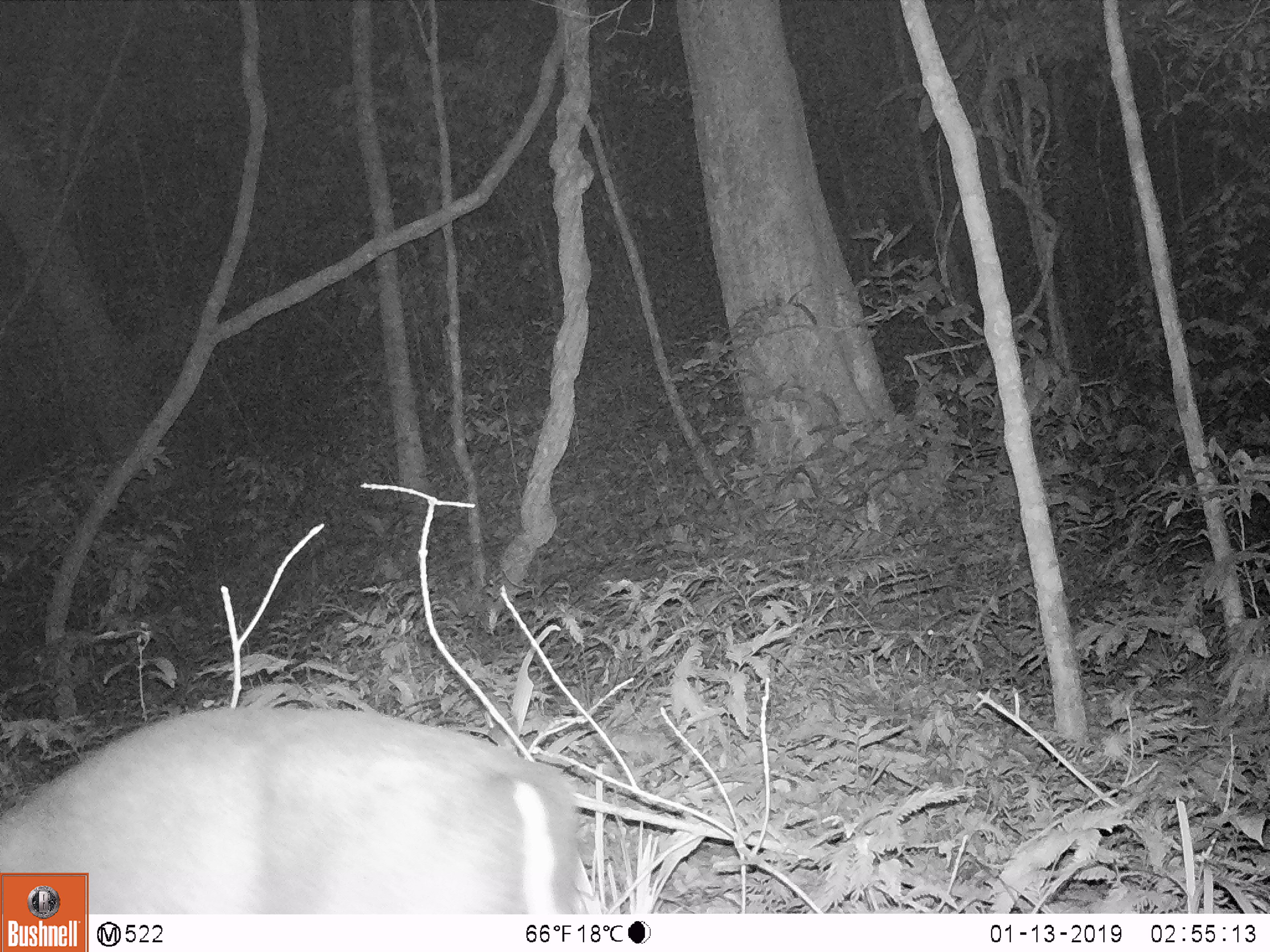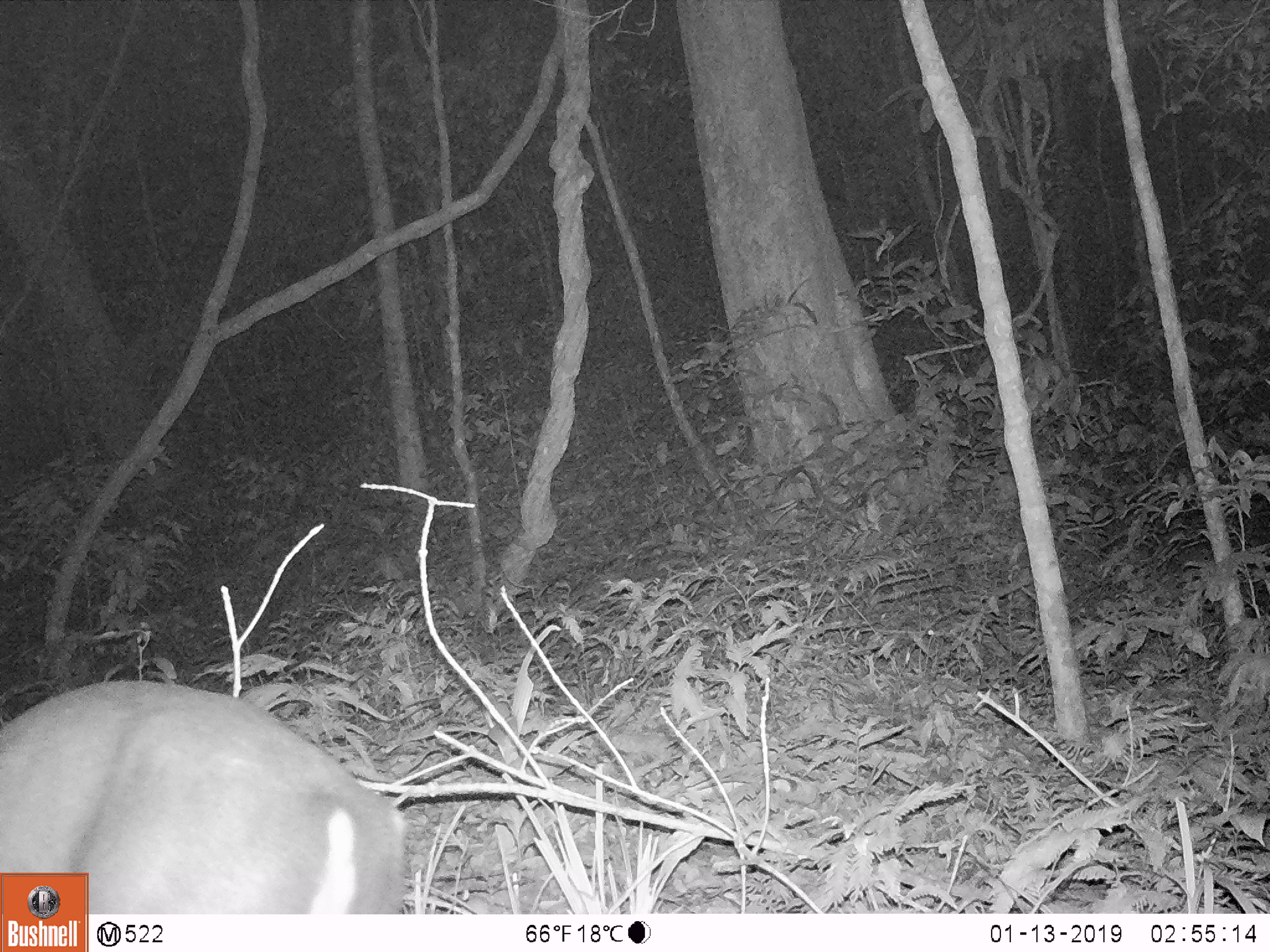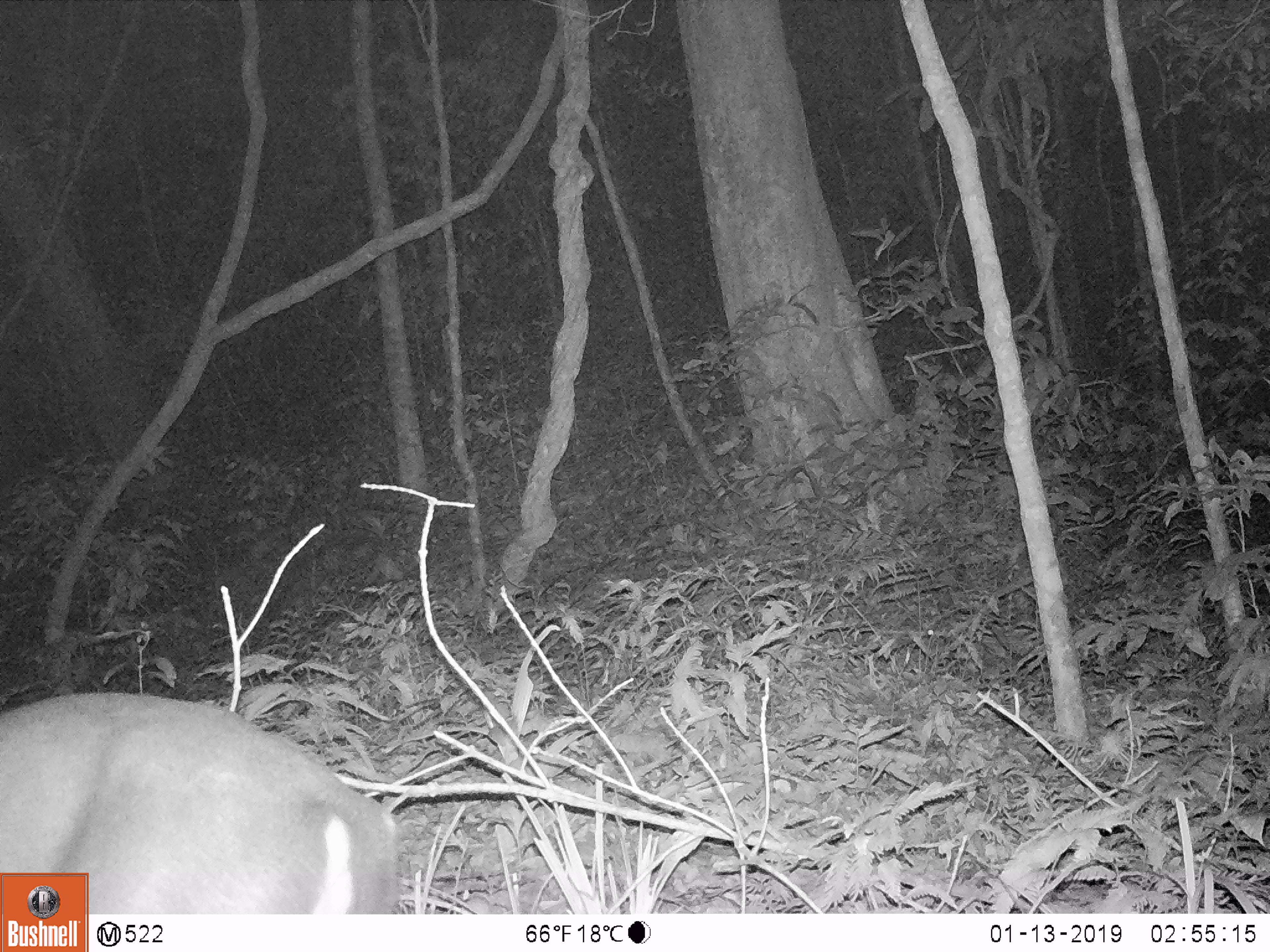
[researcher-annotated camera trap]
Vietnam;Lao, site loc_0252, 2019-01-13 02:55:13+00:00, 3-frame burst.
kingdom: Animalia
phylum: Chordata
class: Mammalia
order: Artiodactyla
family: Cervidae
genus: Muntiacus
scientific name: Muntiacus rooseveltorum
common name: roosevelt's muntjac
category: roosevelts muntjac group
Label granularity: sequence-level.